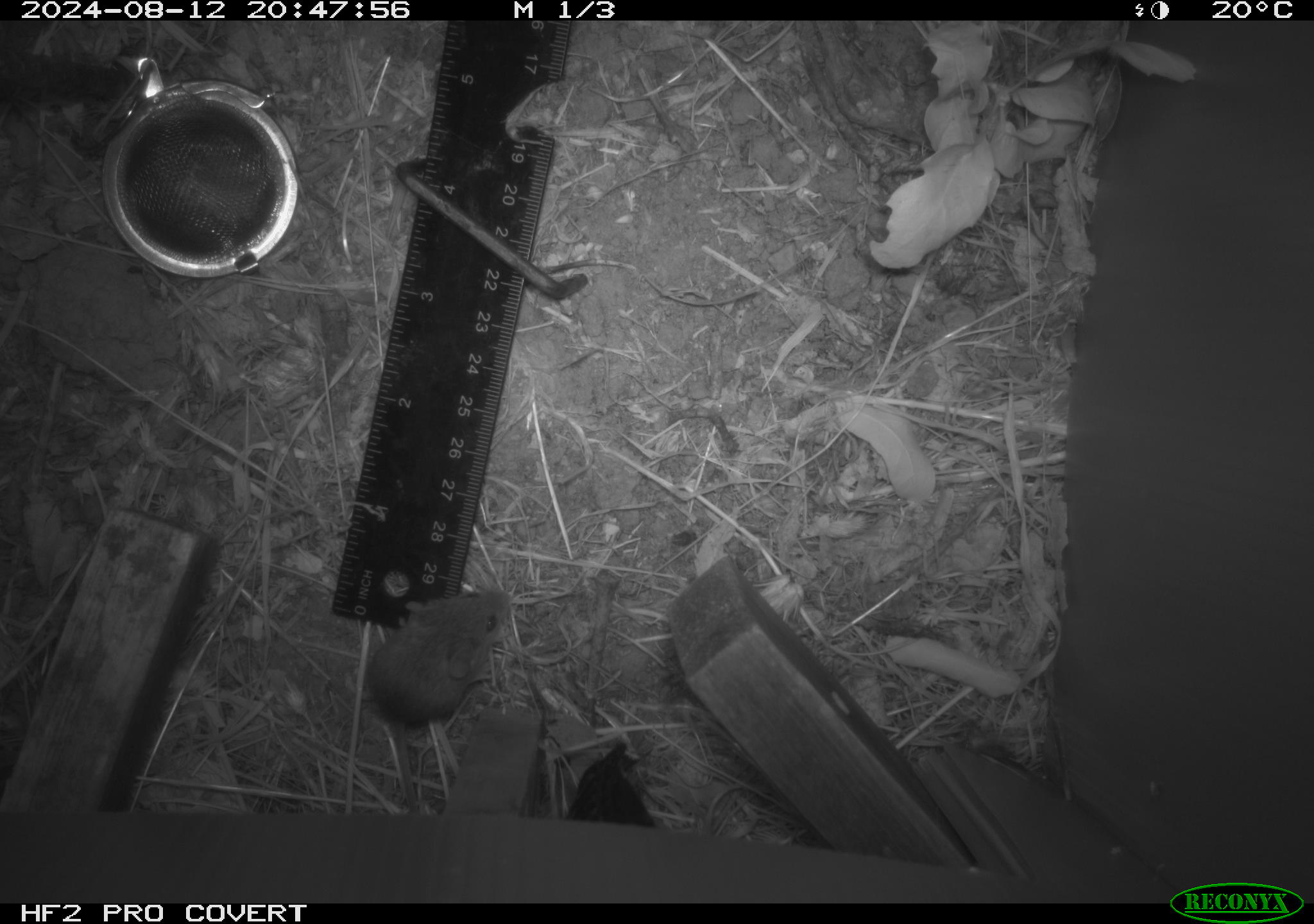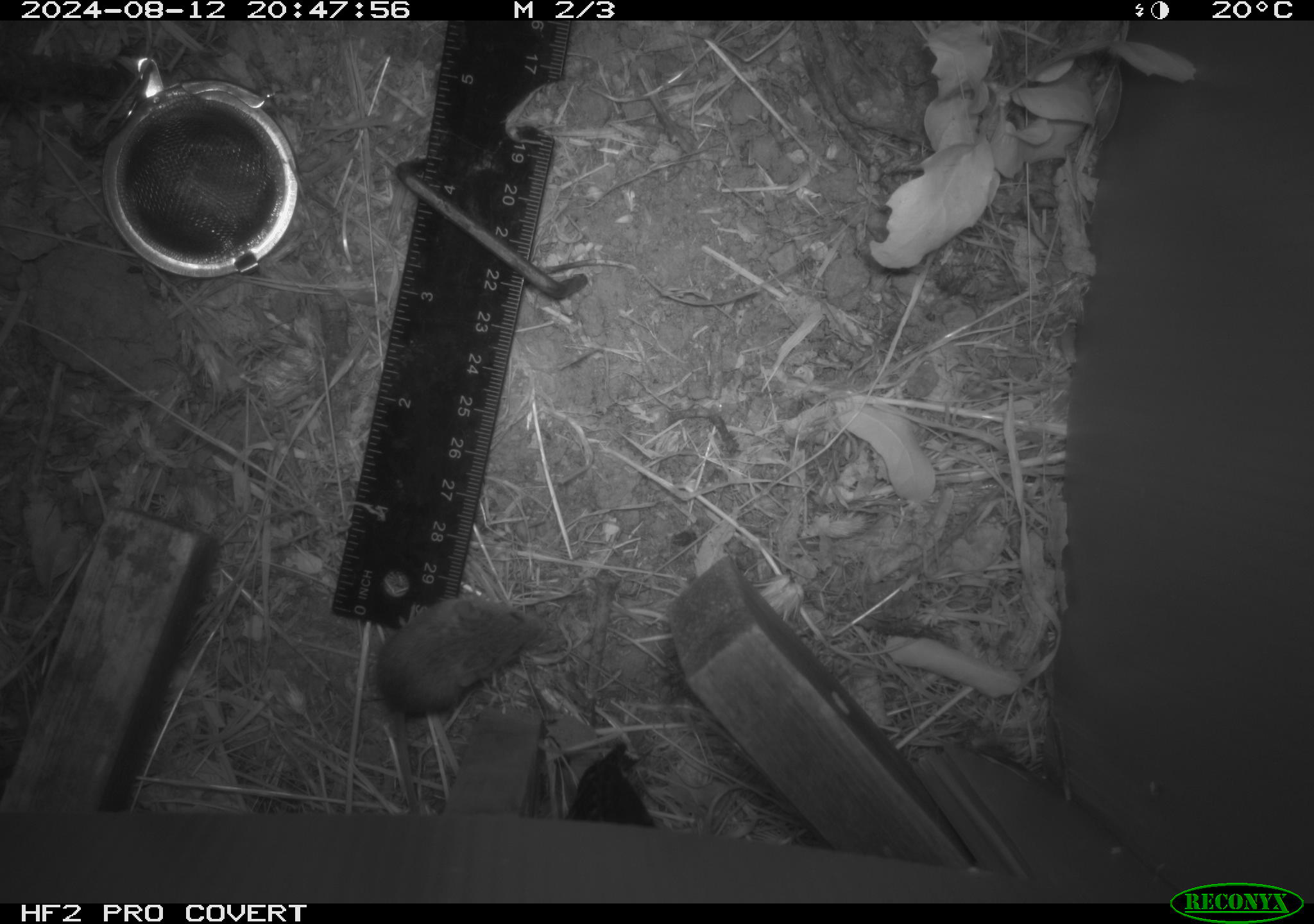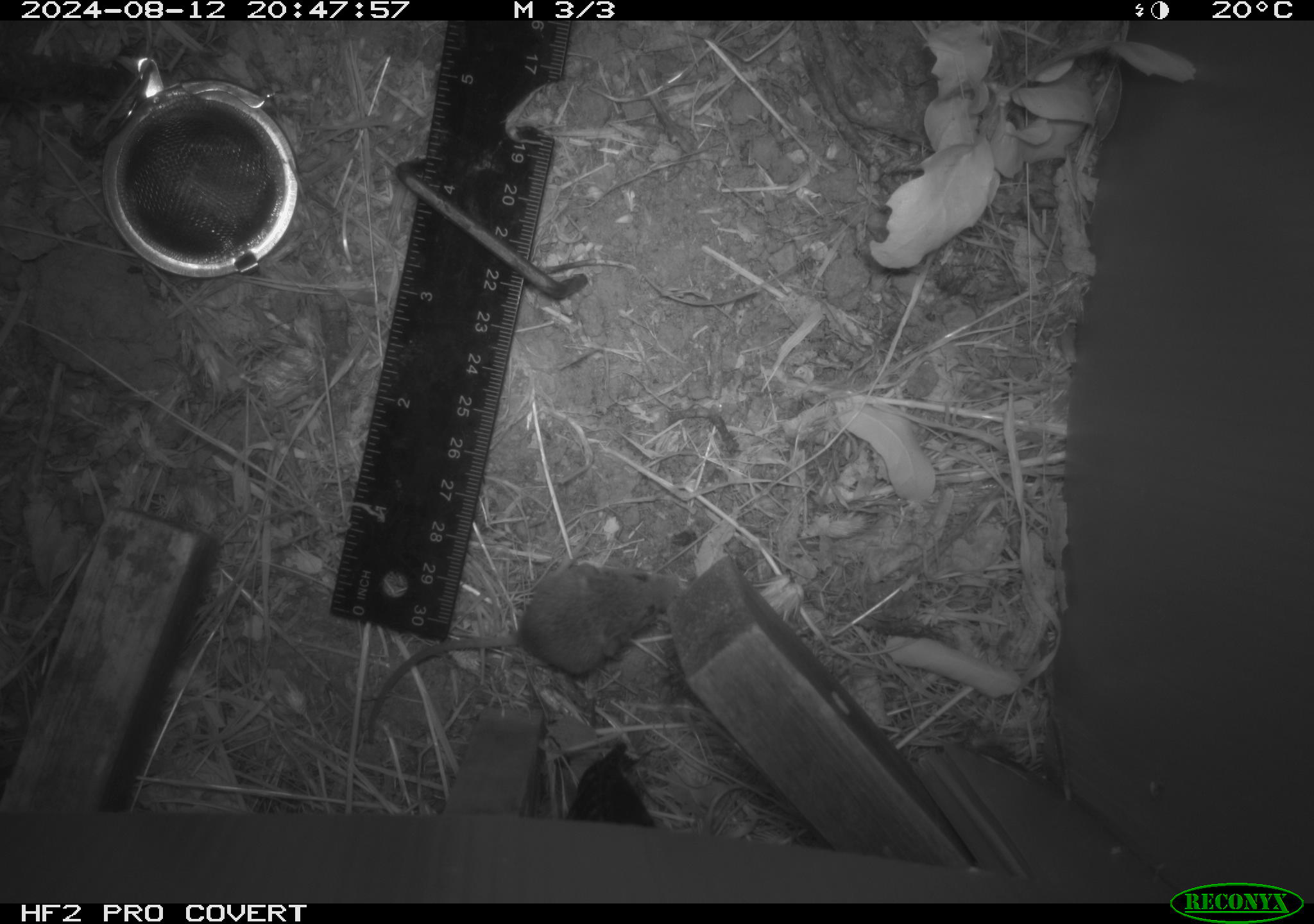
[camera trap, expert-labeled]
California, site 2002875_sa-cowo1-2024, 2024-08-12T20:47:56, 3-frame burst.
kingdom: Animalia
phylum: Chordata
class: Mammalia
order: Rodentia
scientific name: Rodentia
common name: mouse species